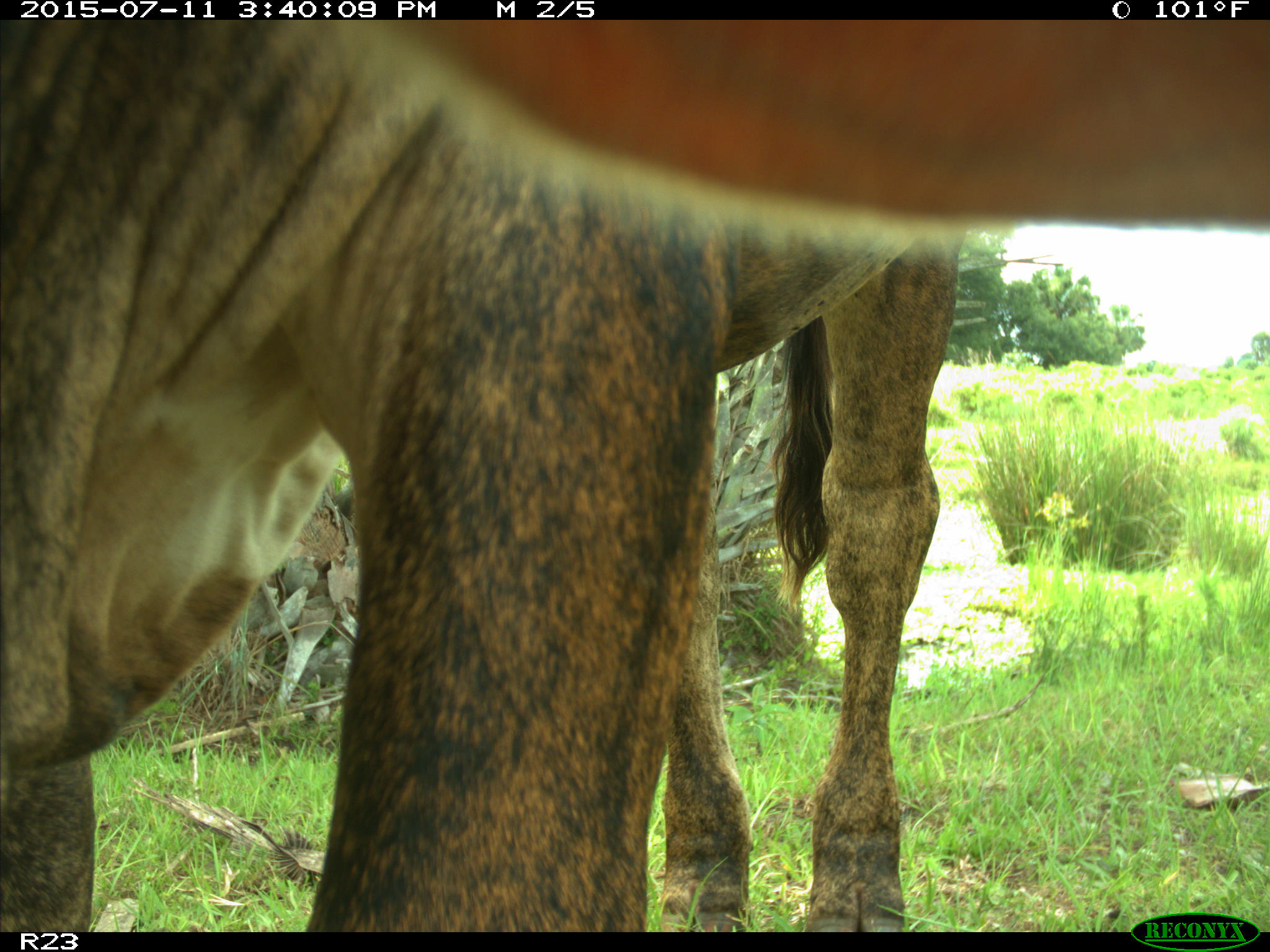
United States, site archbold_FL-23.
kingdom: Animalia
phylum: Chordata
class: Mammalia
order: Artiodactyla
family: Bovidae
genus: Bos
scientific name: Bos taurus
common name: domestic cow